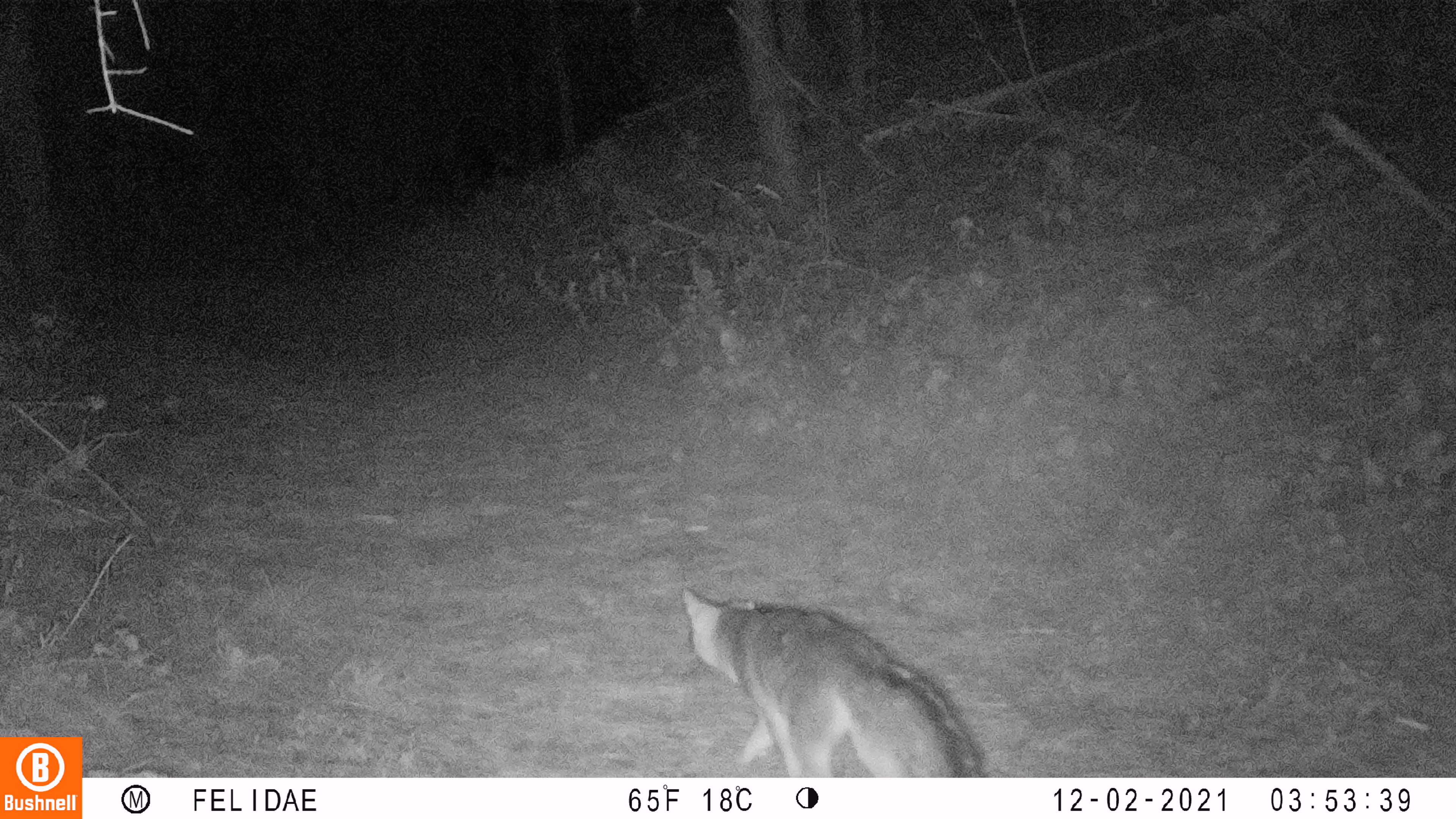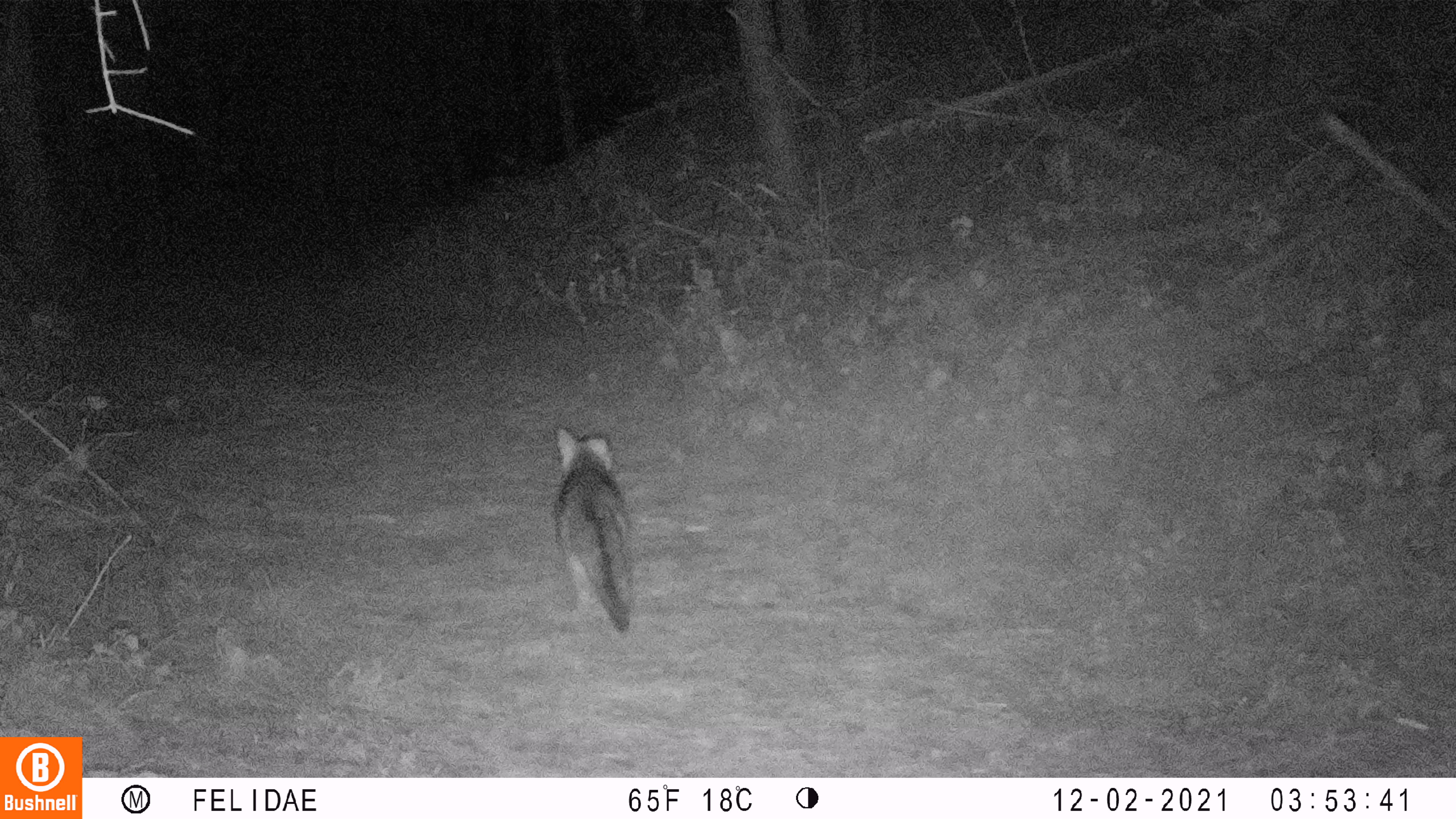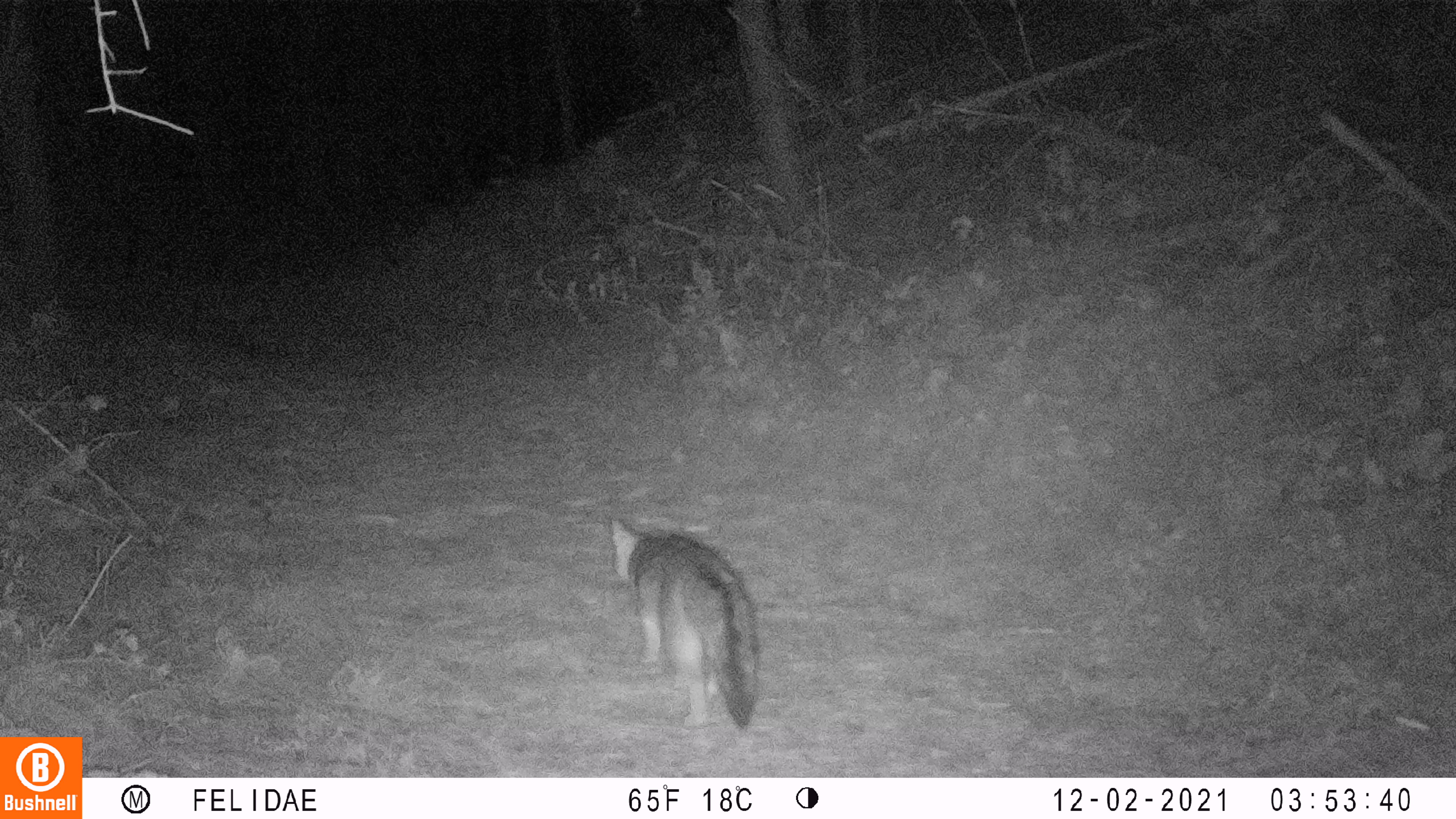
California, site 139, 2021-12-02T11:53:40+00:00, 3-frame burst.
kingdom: Animalia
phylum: Chordata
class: Mammalia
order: Carnivora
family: Canidae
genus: Urocyon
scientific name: Urocyon cinereoargenteus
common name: gray fox